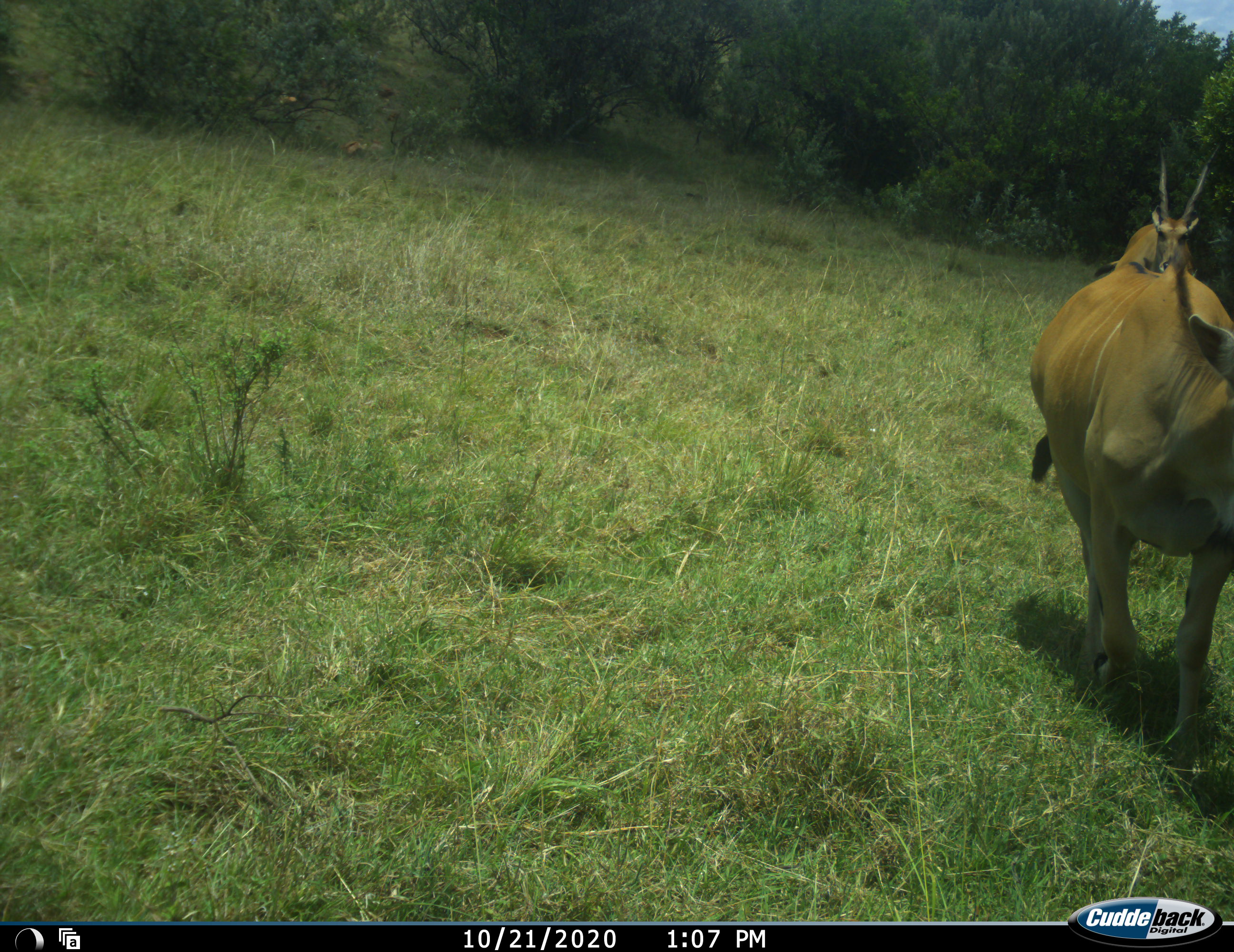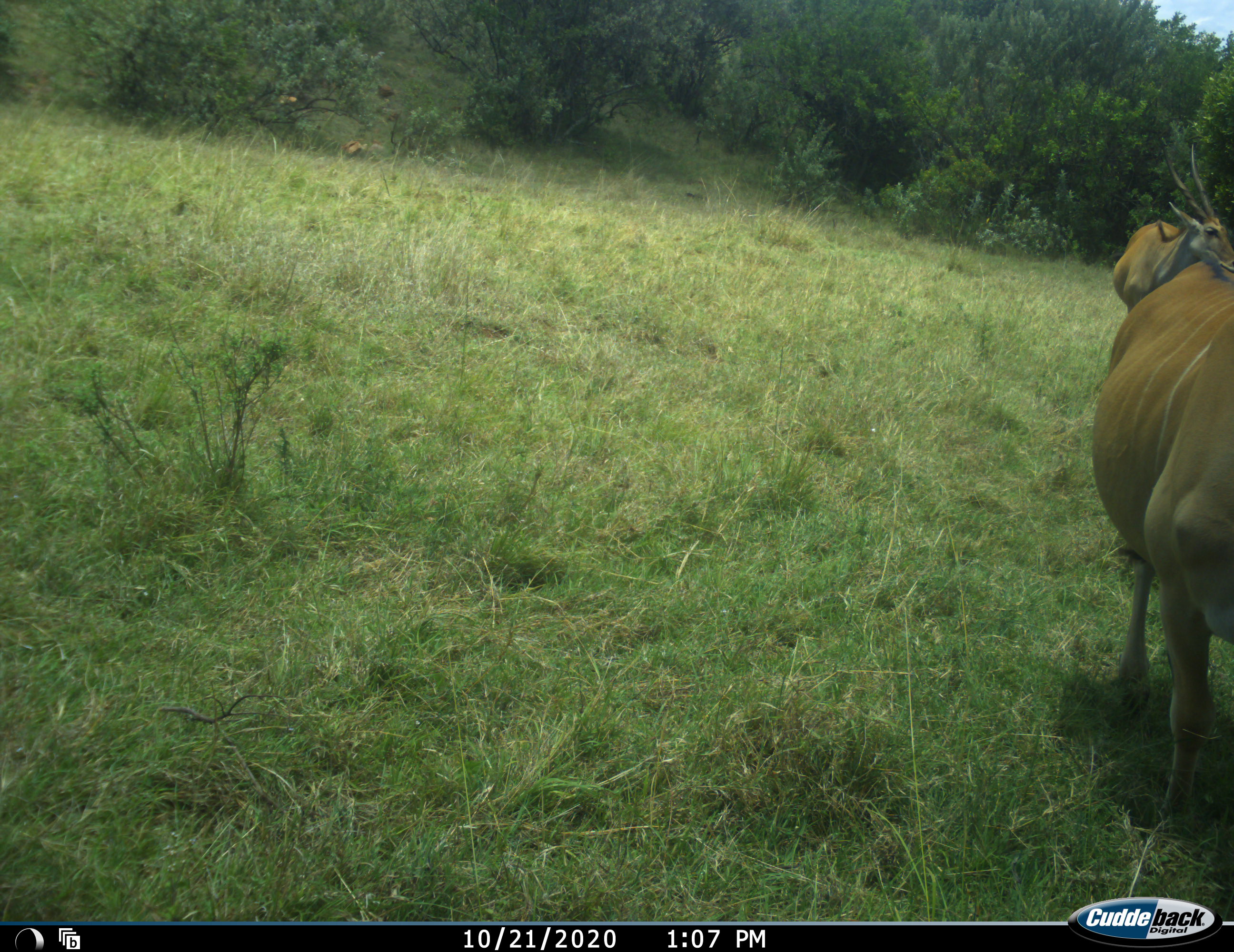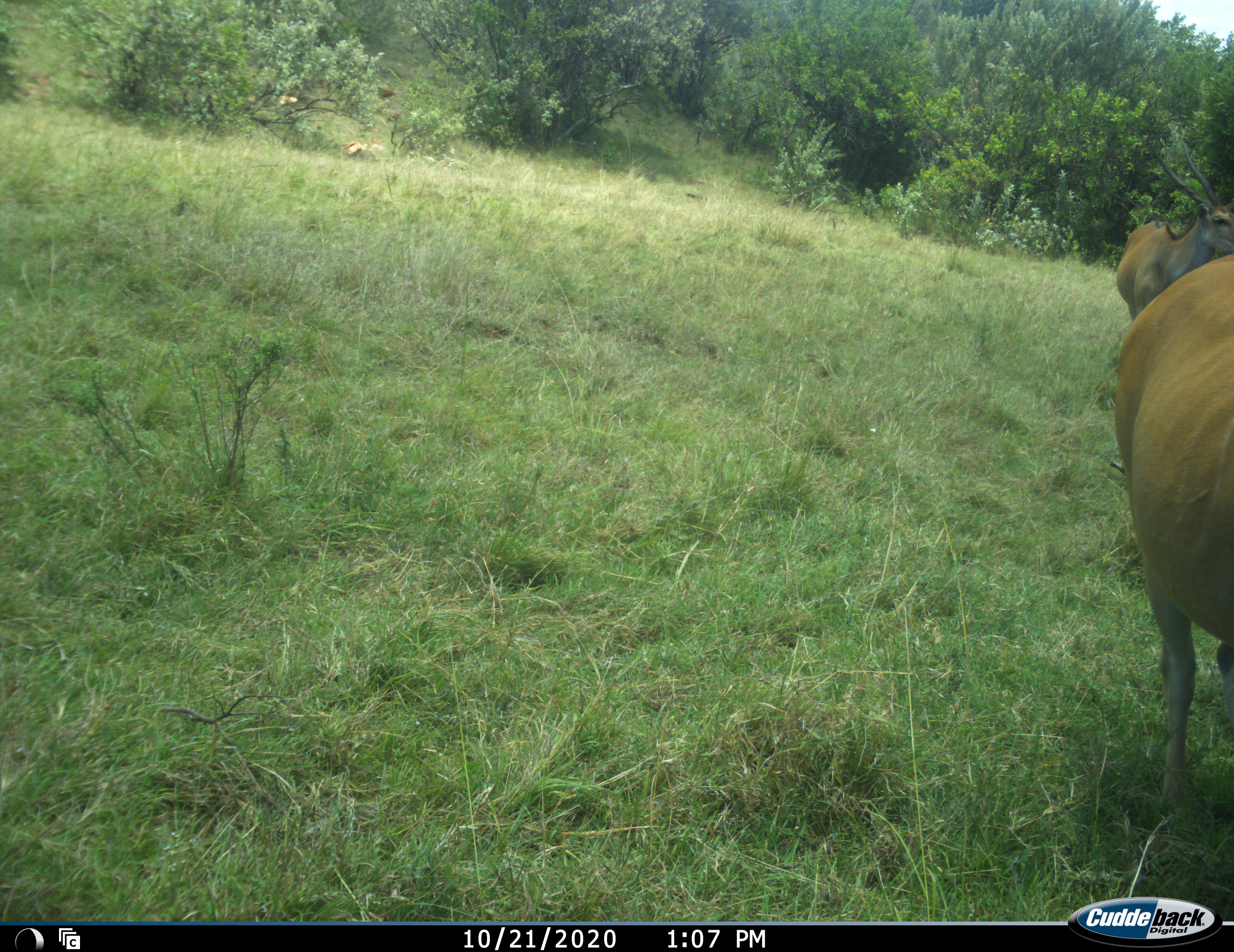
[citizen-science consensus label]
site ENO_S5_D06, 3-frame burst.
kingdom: Animalia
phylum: Chordata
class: Mammalia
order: Artiodactyla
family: Bovidae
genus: Tragelaphus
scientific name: Tragelaphus oryx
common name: eland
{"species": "eland (Tragelaphus oryx)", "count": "2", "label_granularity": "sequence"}